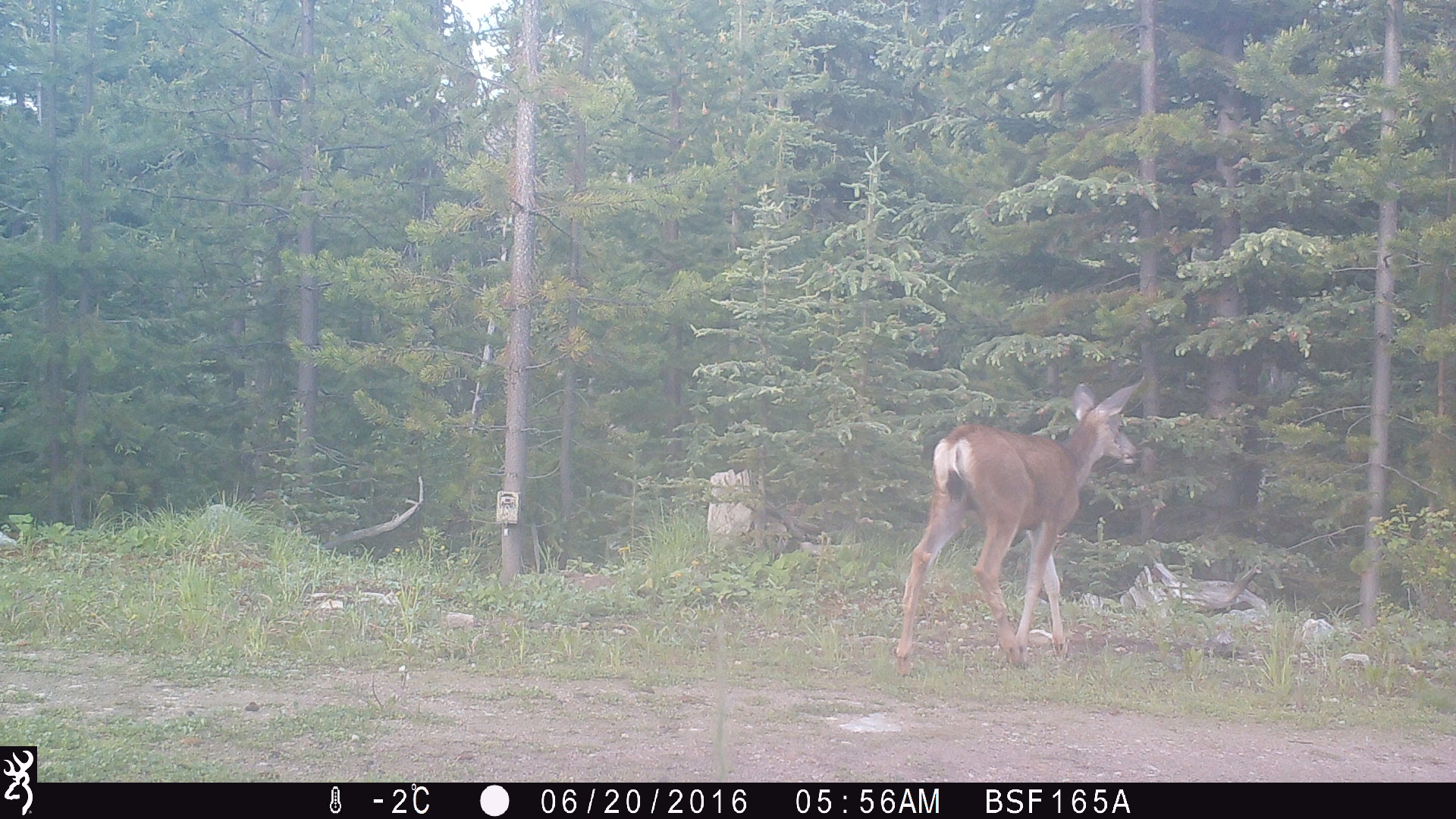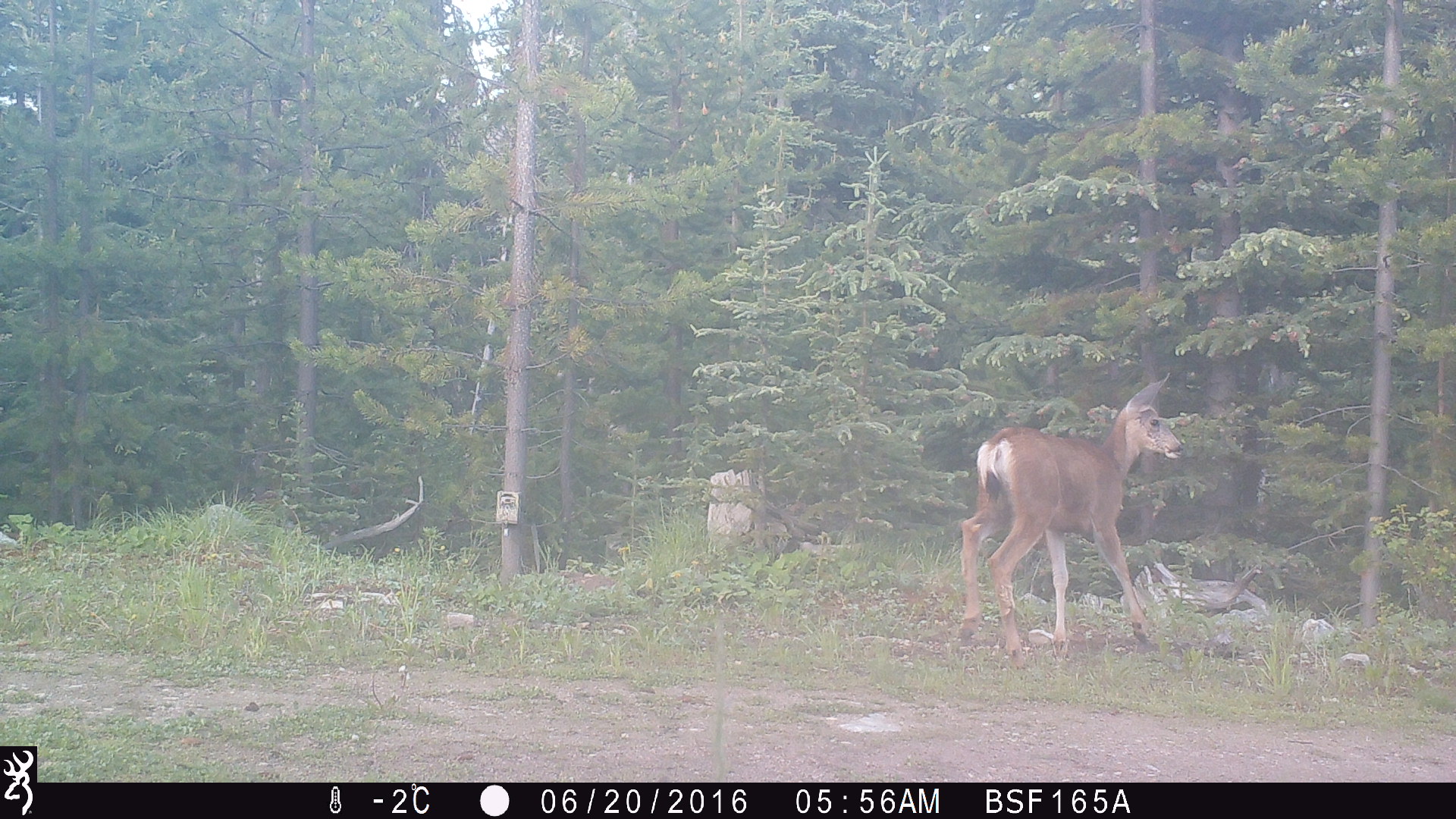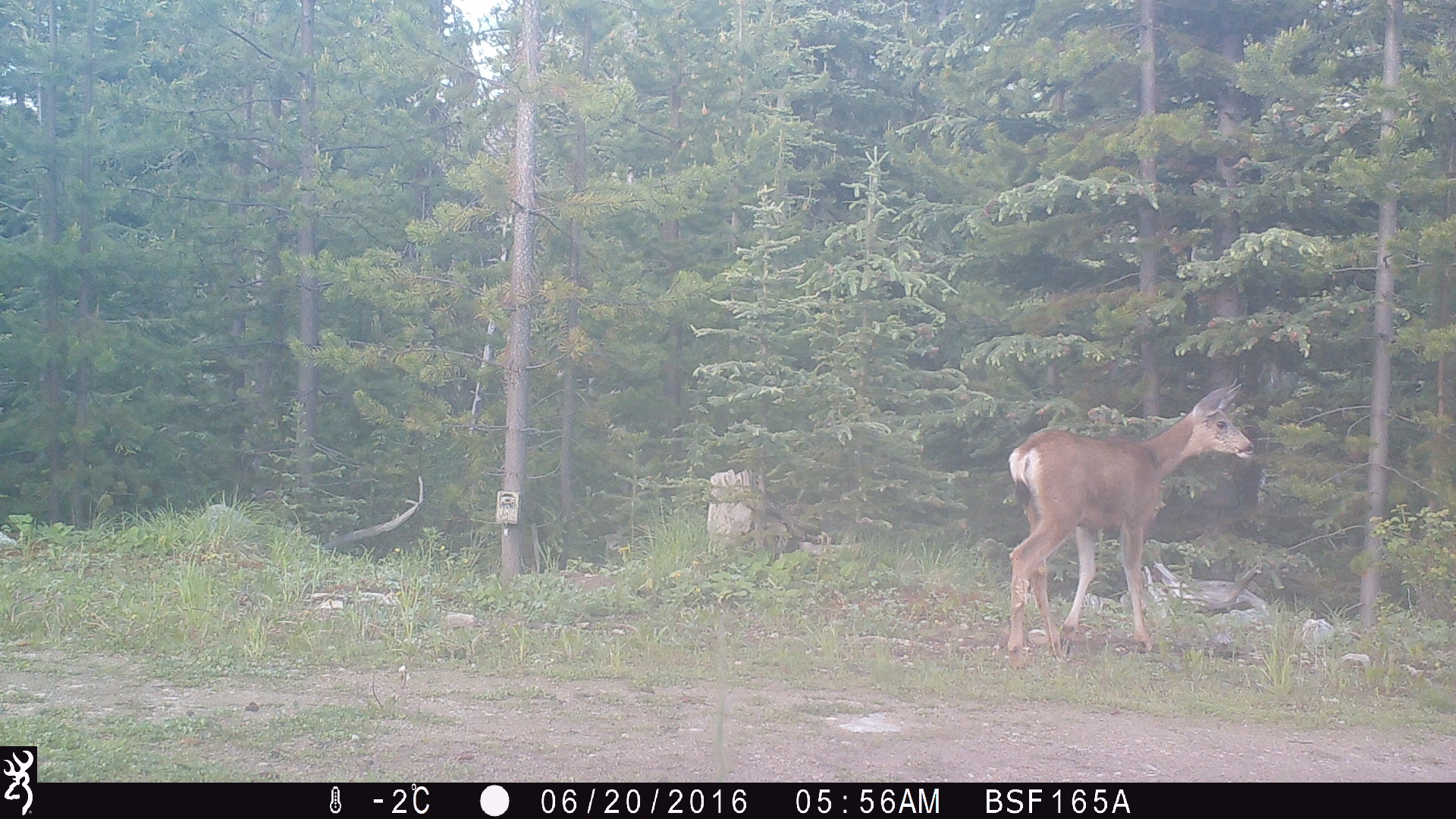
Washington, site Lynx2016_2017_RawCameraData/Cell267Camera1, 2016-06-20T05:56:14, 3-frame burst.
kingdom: Animalia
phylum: Chordata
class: Mammalia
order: Artiodactyla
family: Cervidae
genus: Odocoileus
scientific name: Odocoileus hemionus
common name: mule deer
Odocoileus hemionus (mule deer). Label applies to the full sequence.